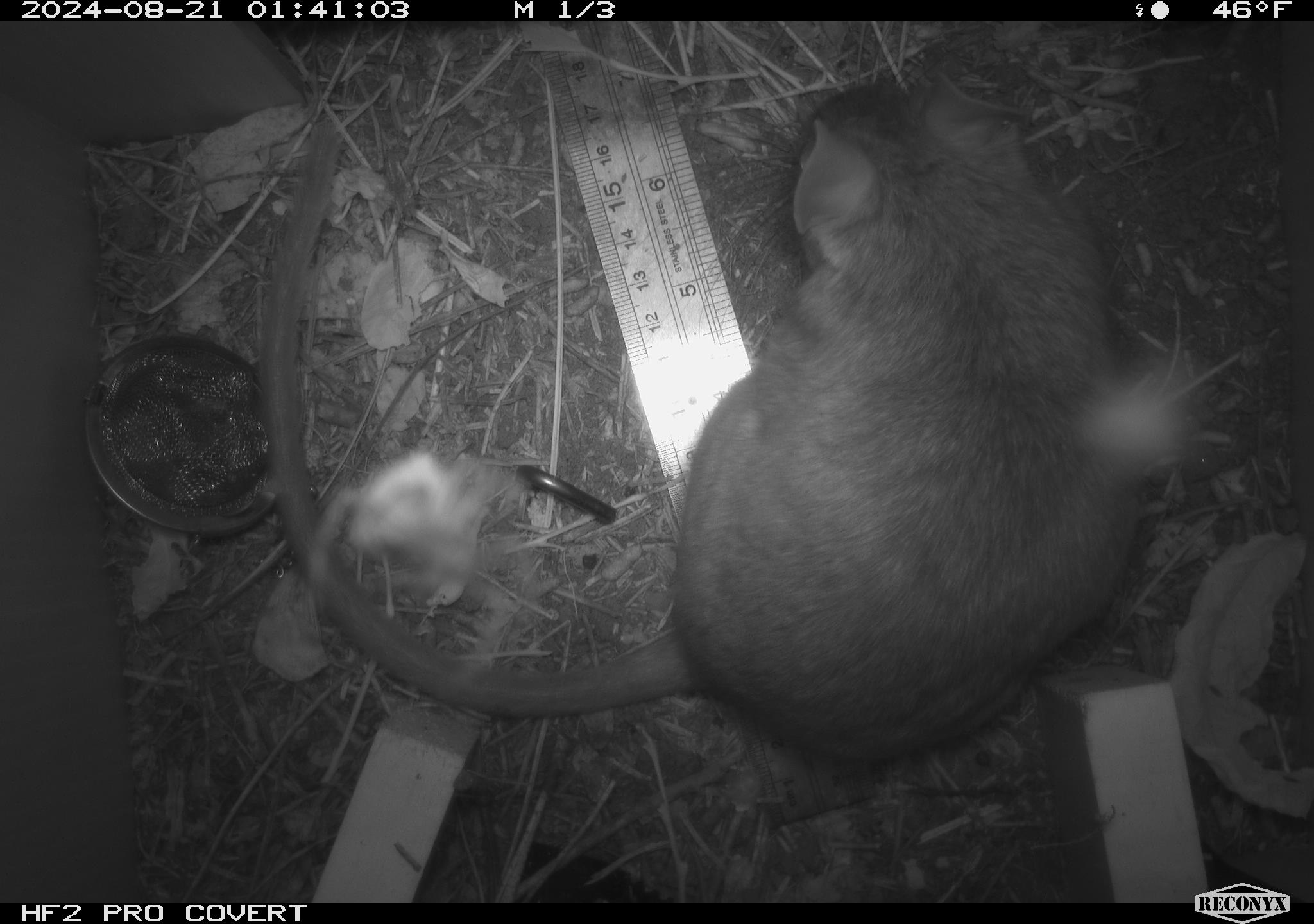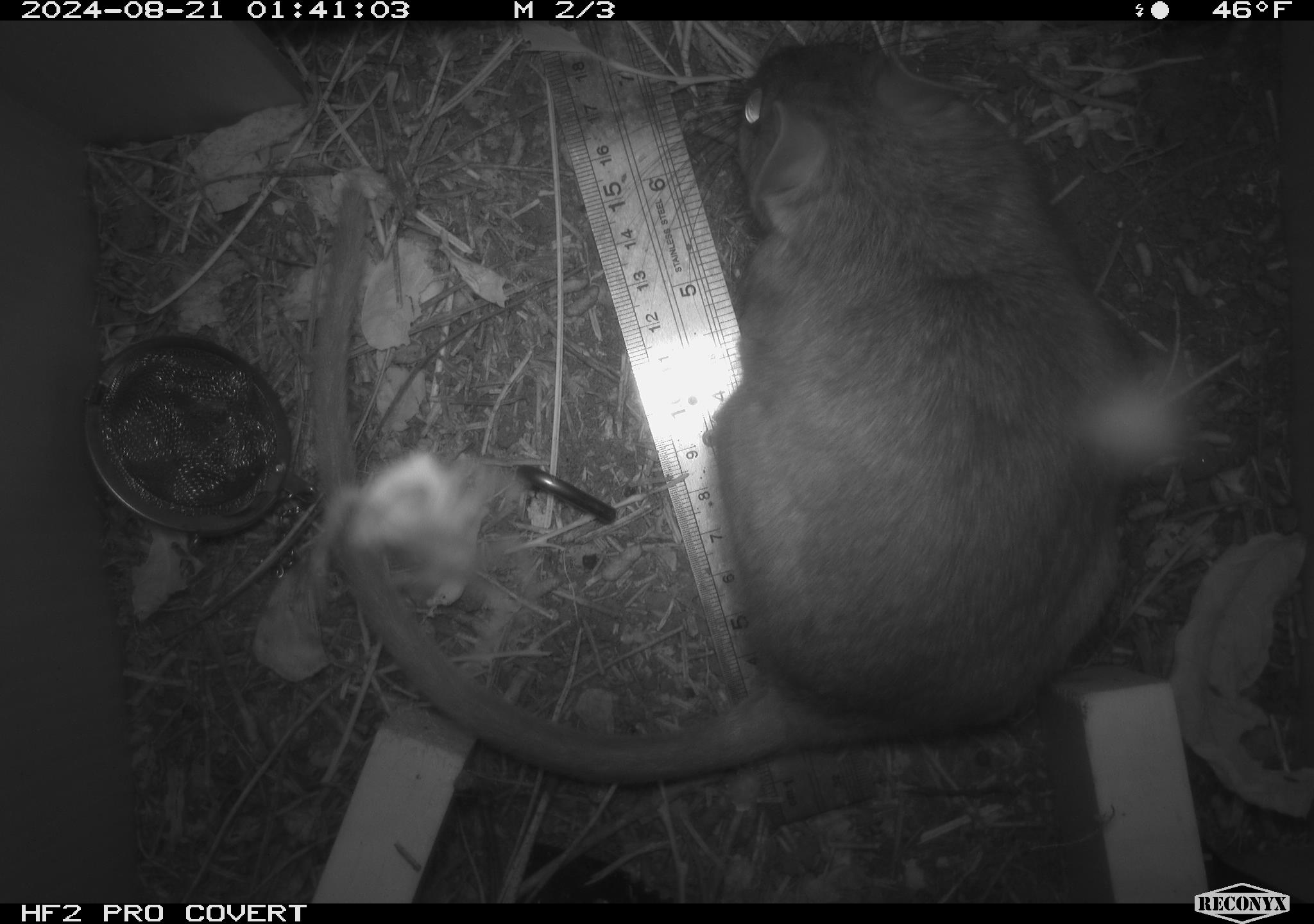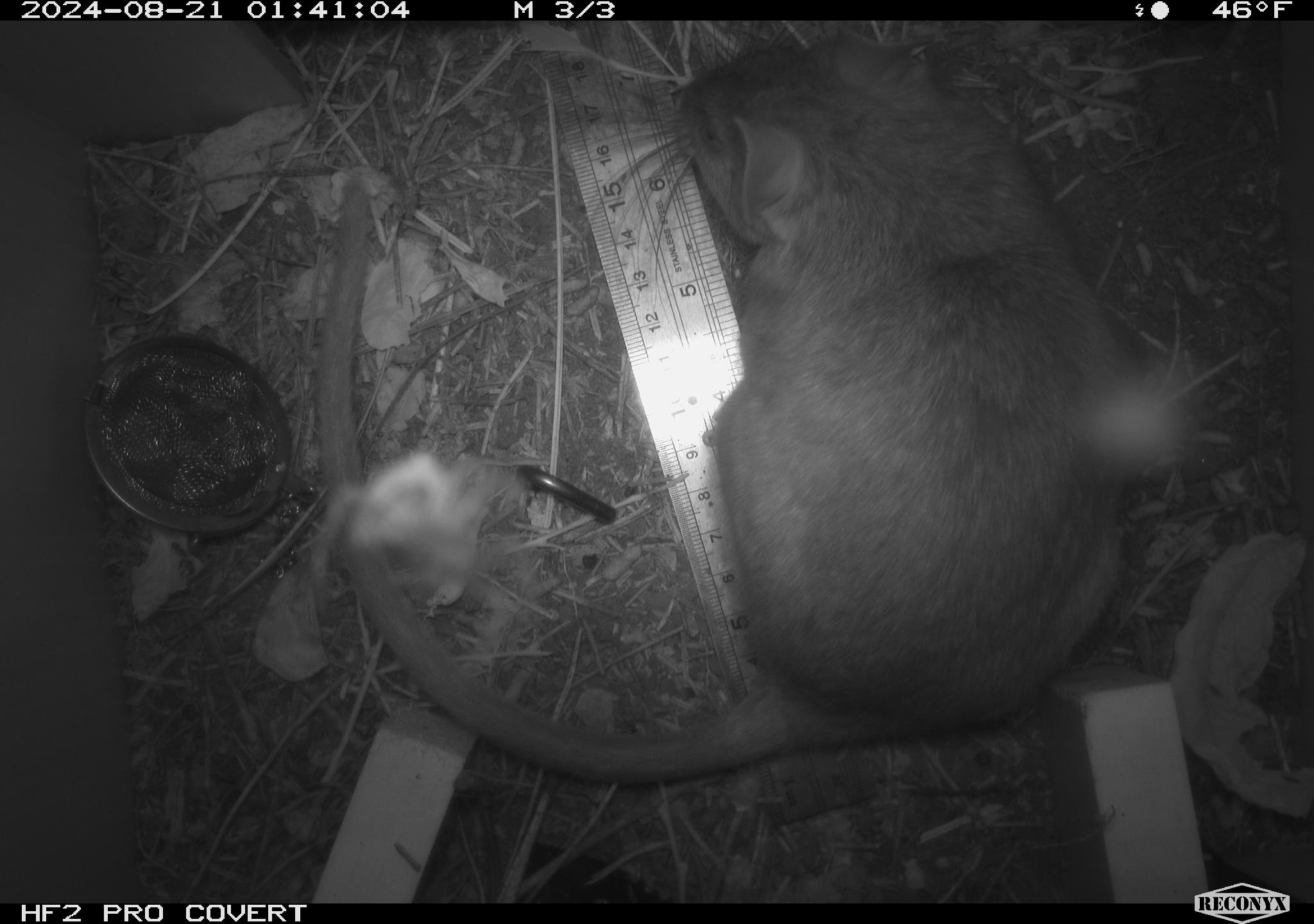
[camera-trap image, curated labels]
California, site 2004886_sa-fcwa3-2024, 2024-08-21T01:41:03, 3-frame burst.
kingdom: Animalia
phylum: Chordata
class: Mammalia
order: Rodentia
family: Cricetidae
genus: Neotoma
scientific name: Neotoma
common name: pack rat or woodrat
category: neotoma species